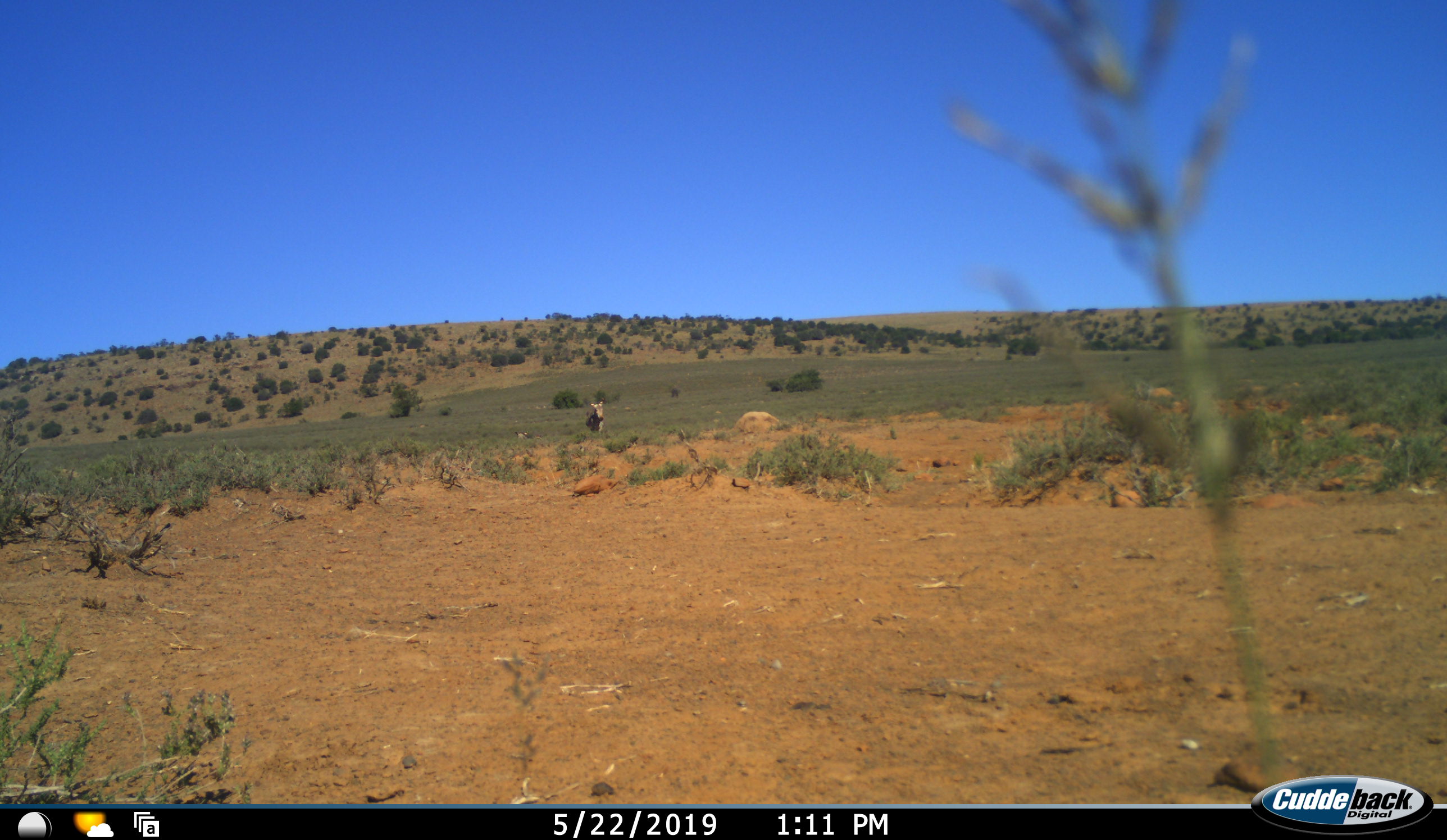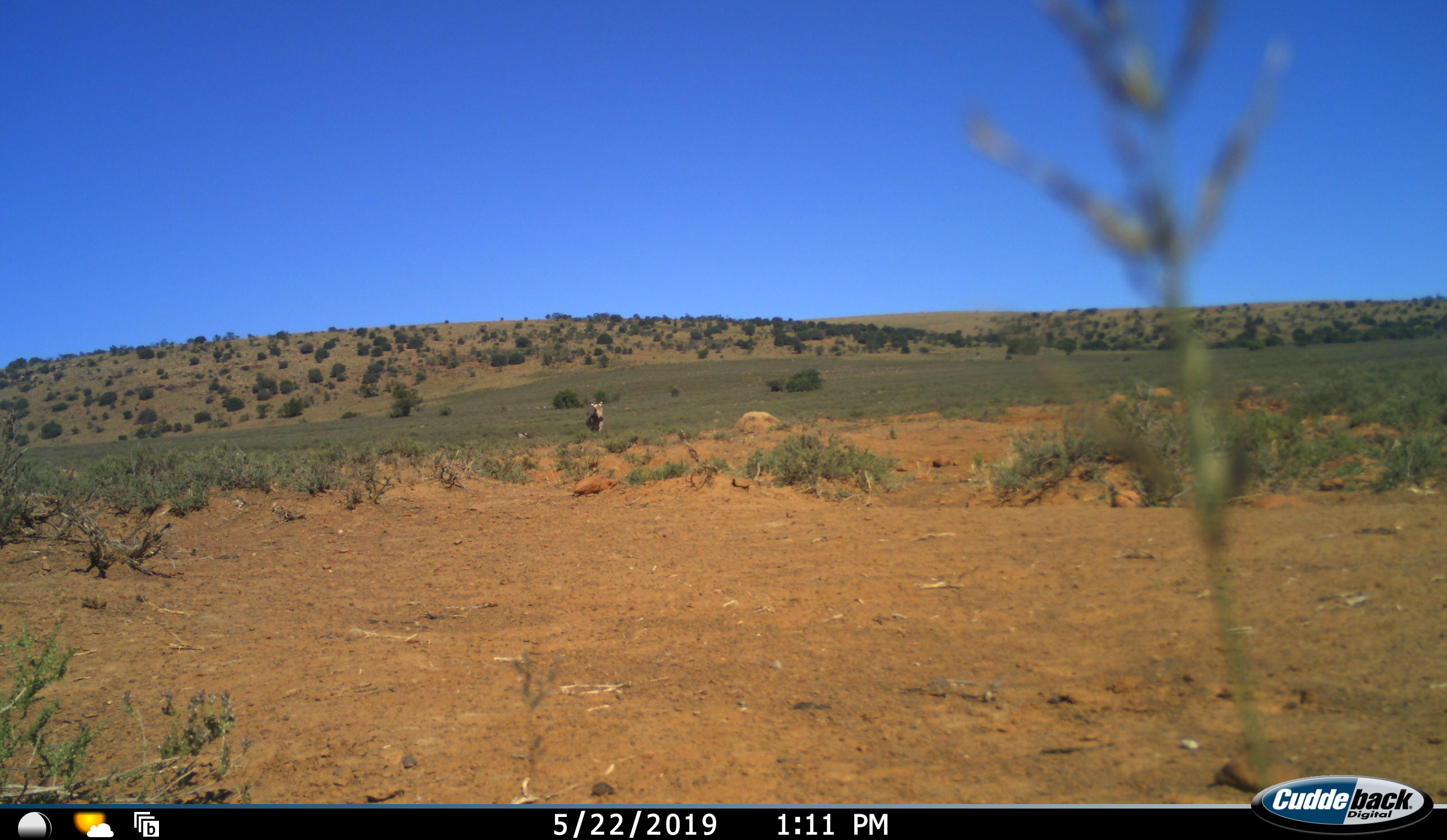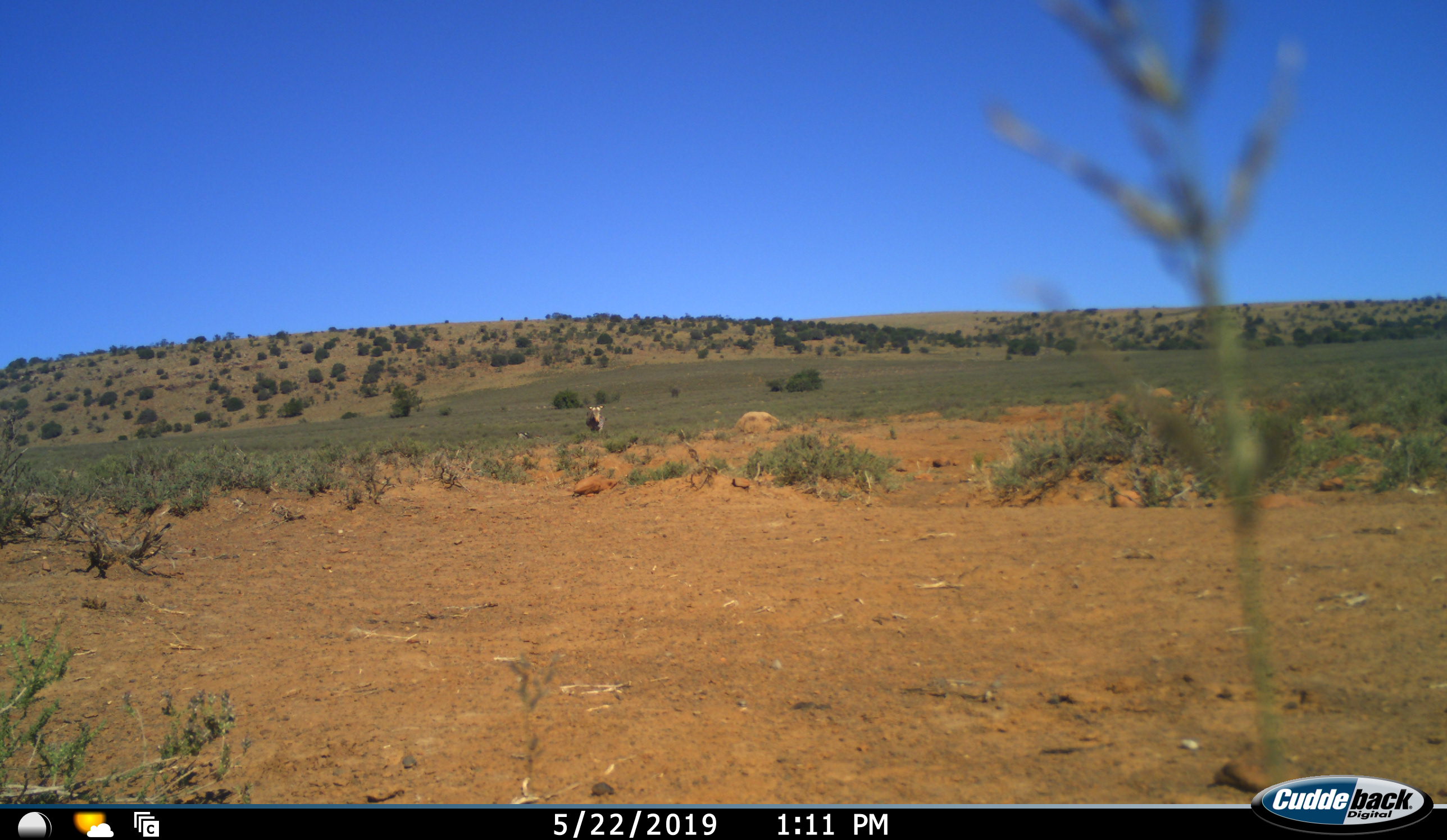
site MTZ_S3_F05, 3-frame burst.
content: unidentified animal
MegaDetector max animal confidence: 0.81